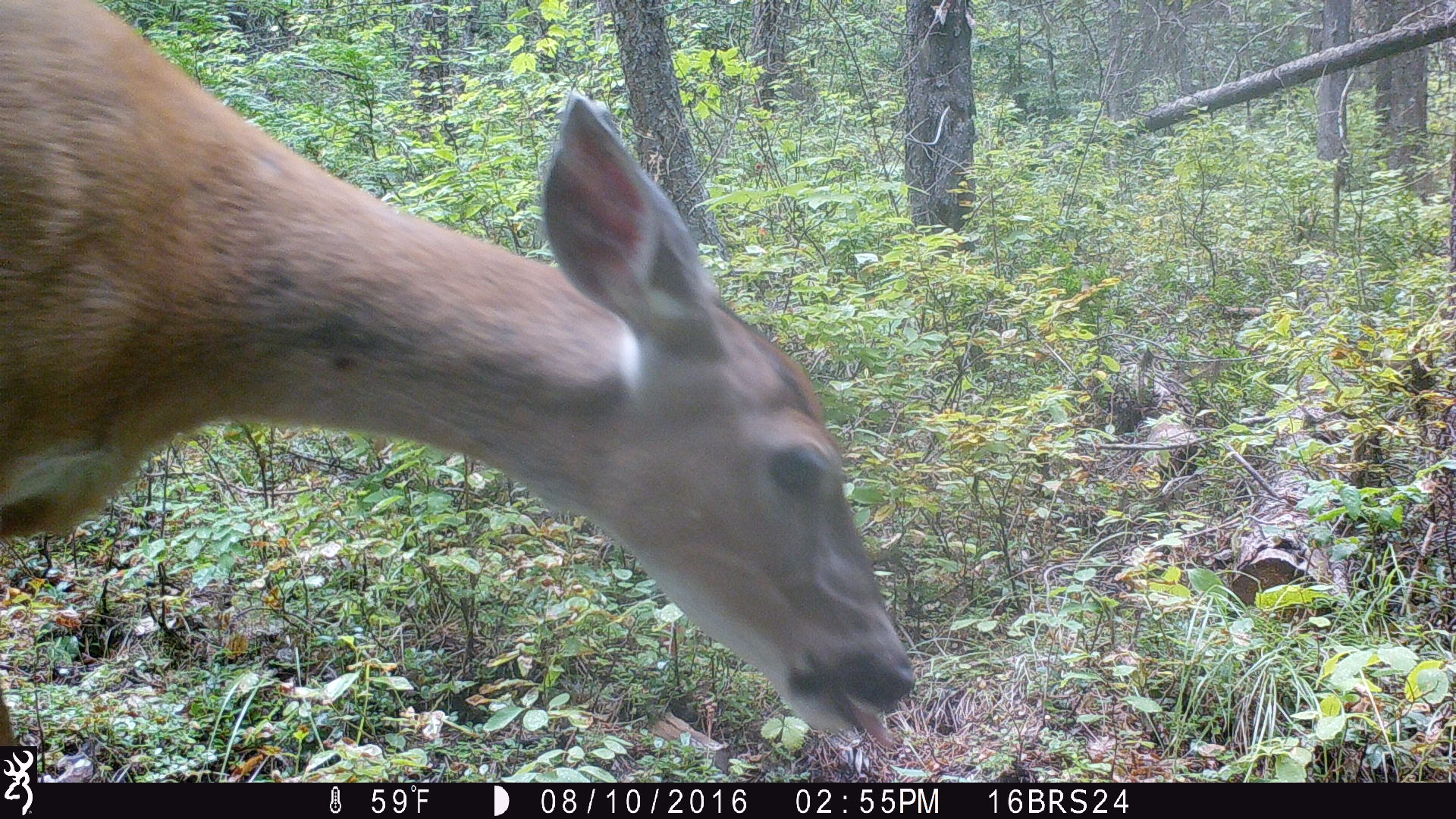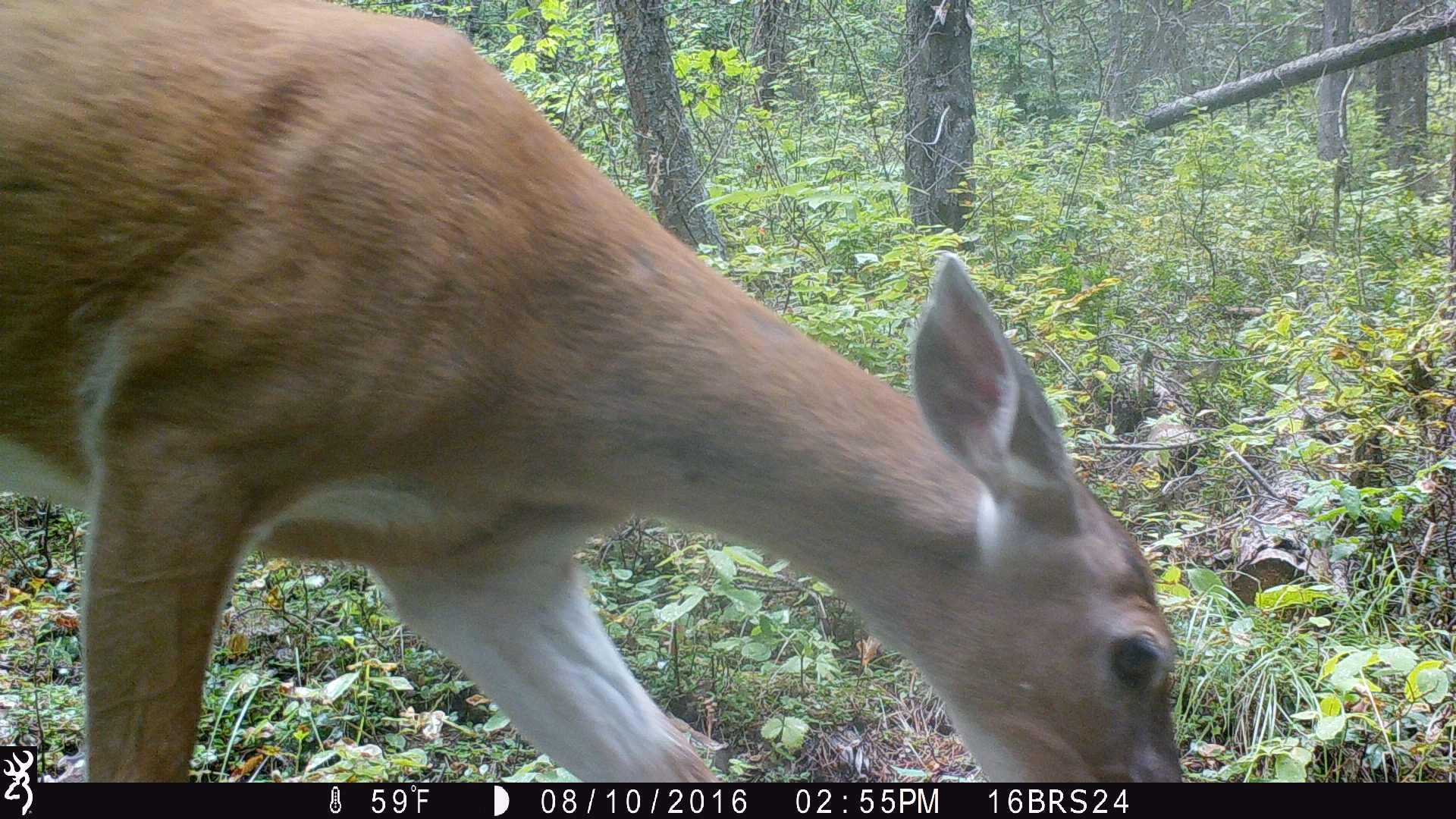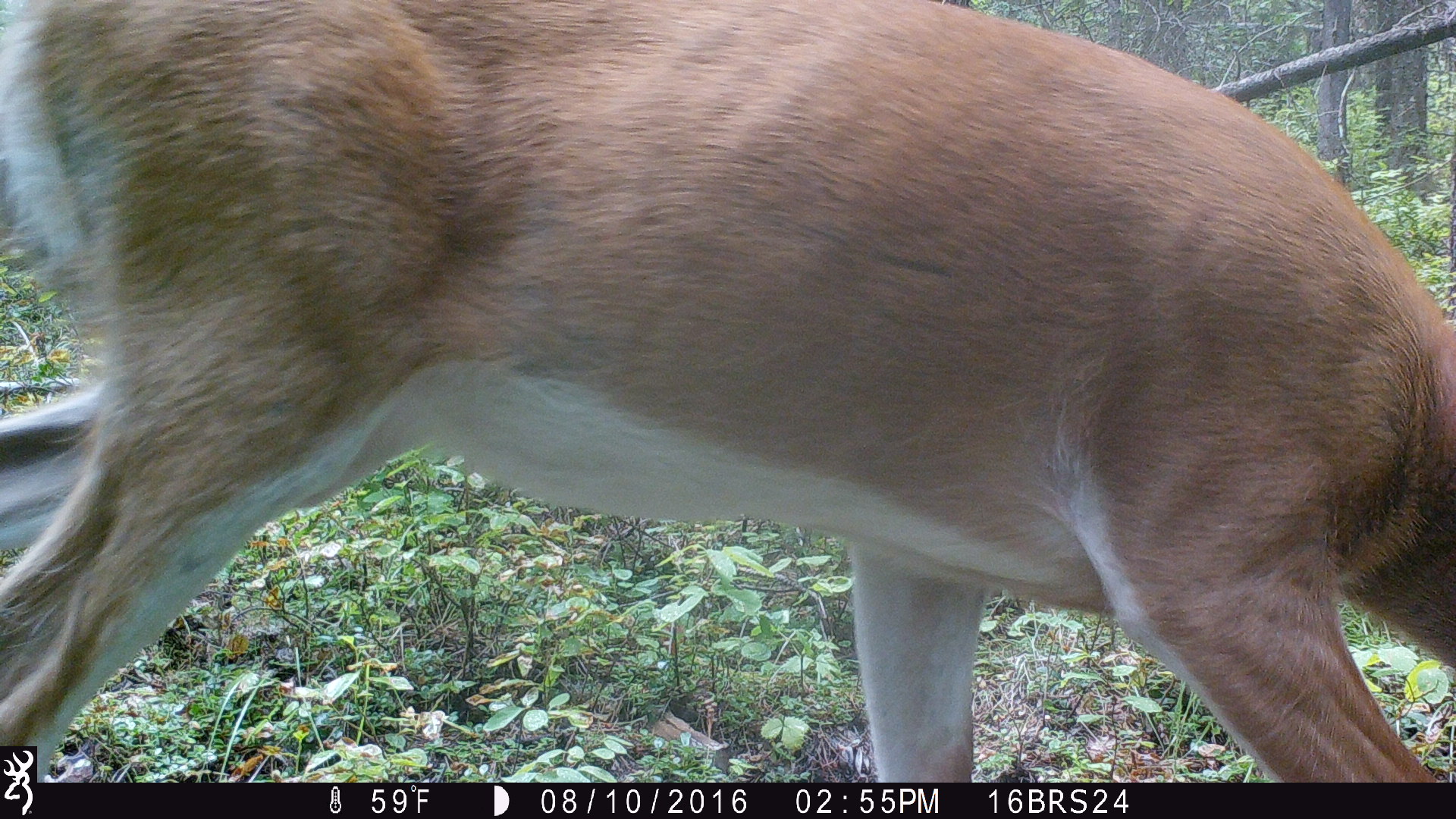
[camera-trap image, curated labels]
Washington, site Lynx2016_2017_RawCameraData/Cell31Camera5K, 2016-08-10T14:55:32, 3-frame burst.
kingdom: Animalia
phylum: Chordata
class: Mammalia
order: Artiodactyla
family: Cervidae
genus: Odocoileus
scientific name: Odocoileus virginianus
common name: white-tailed deer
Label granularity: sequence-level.